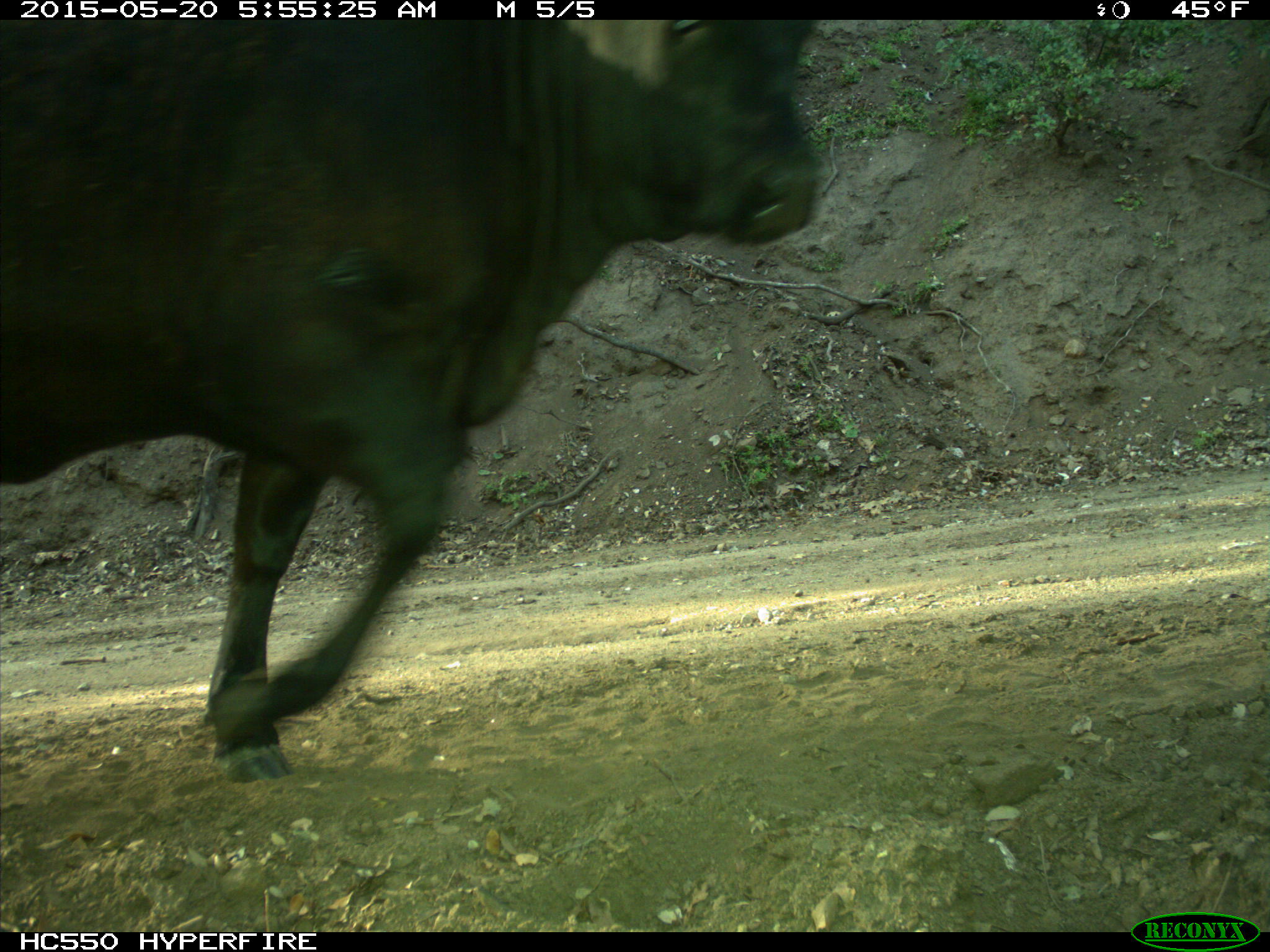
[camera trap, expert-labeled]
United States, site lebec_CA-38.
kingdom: Animalia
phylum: Chordata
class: Mammalia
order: Artiodactyla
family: Bovidae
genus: Bos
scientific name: Bos taurus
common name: domestic cow